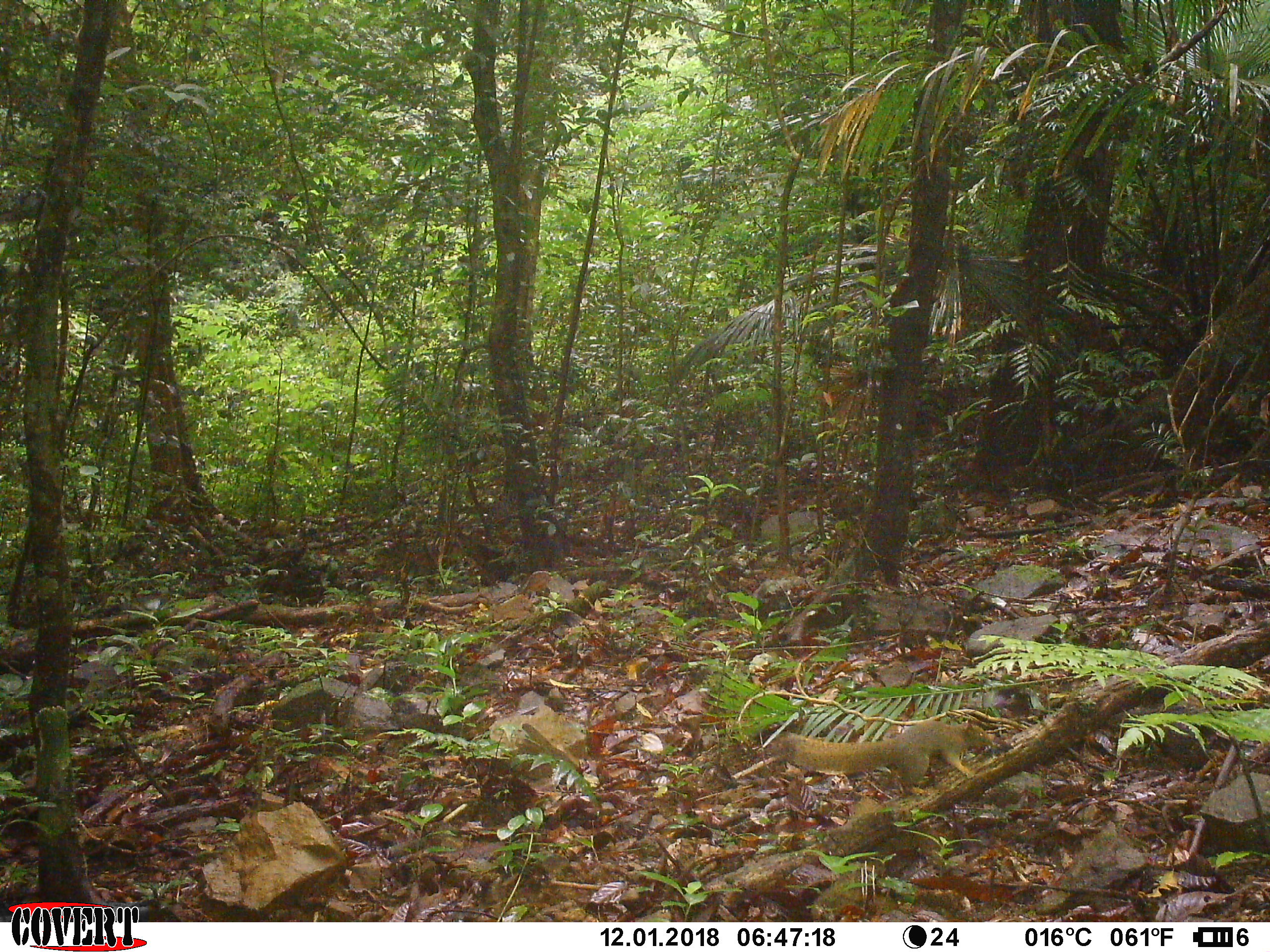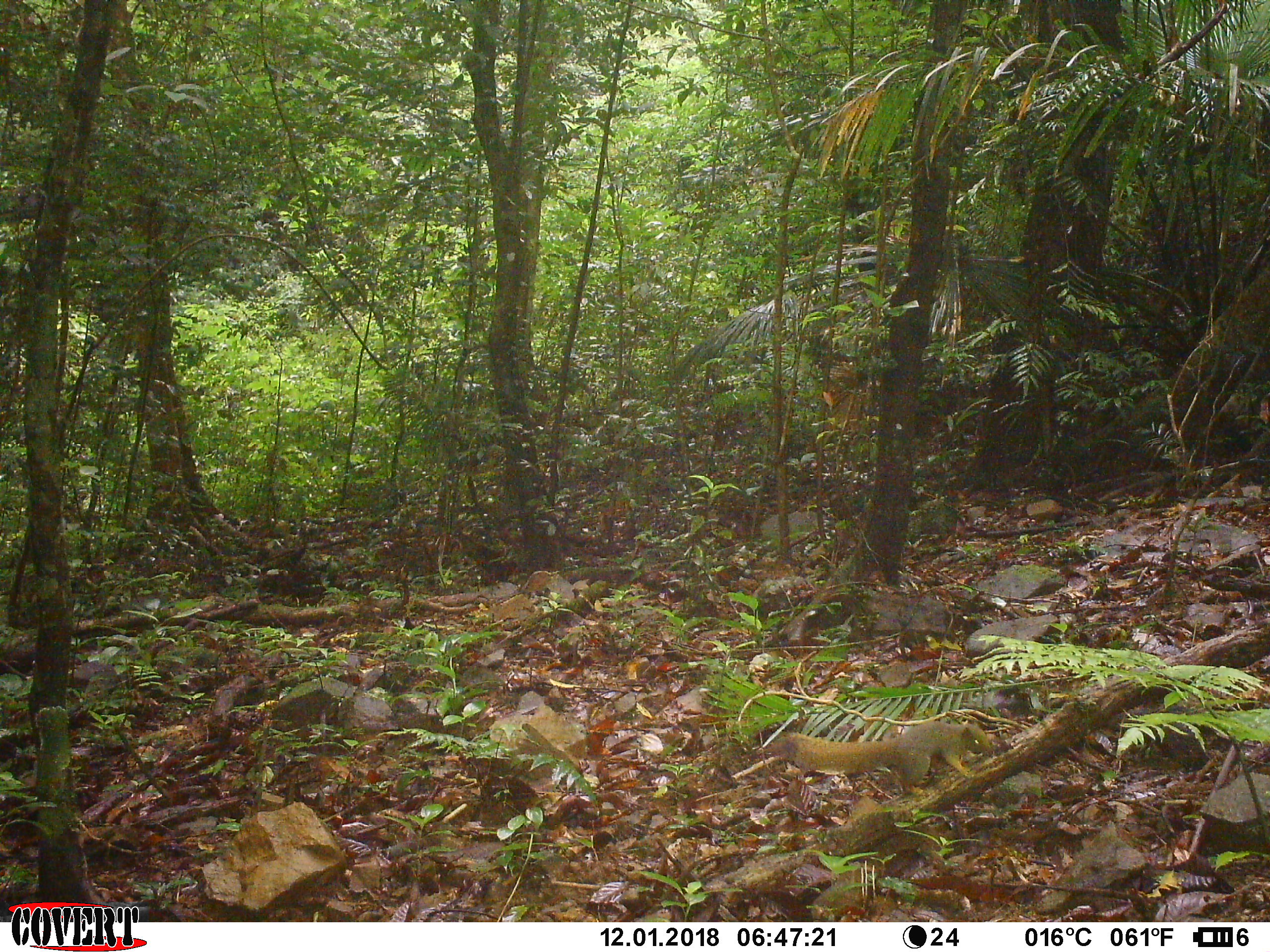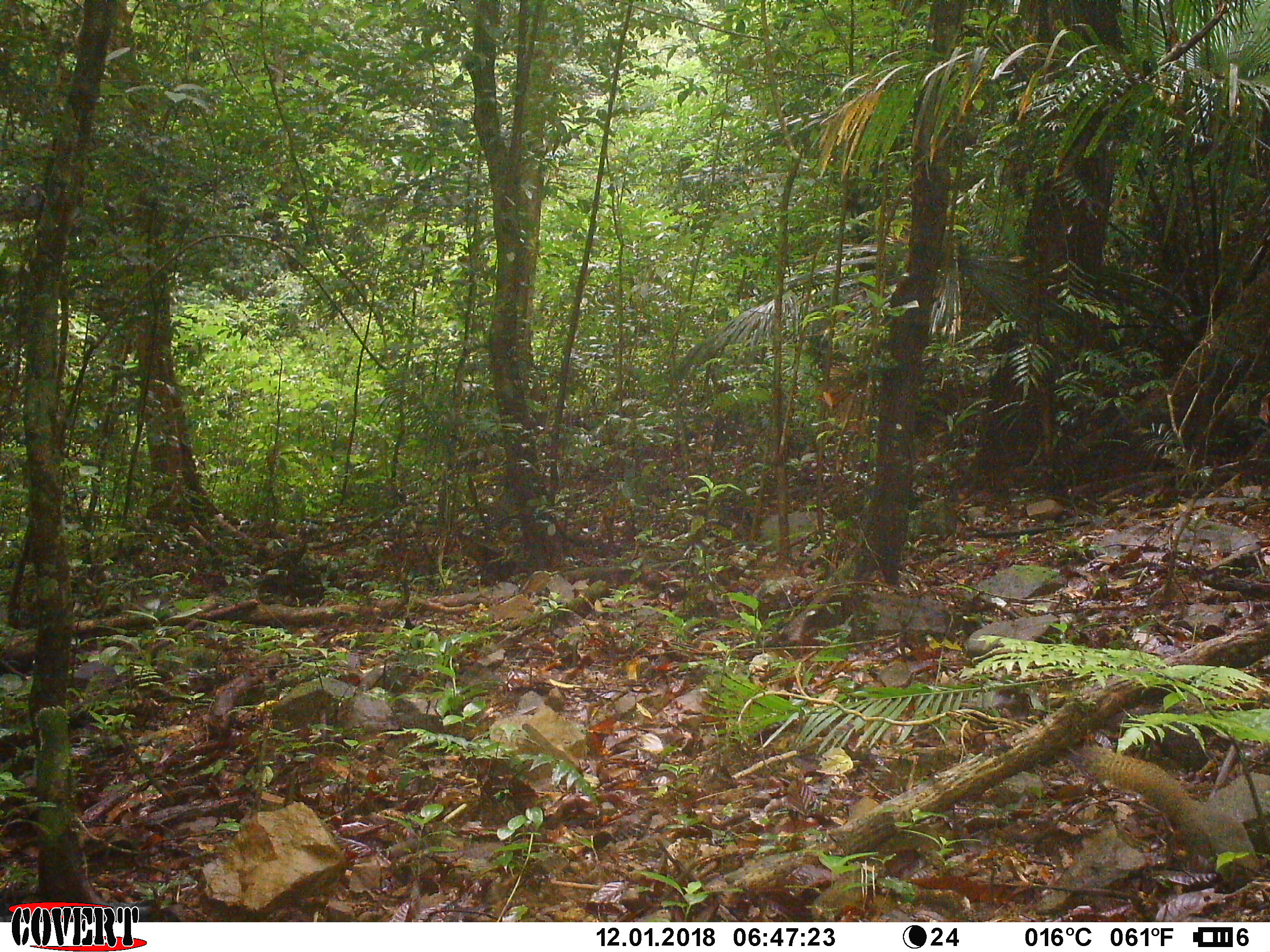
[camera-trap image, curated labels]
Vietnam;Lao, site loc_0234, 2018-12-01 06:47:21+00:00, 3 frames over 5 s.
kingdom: Animalia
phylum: Chordata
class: Mammalia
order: Rodentia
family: Sciuridae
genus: Callosciurus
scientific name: Callosciurus erythraeus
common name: pallas's squirrel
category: pallass squirrel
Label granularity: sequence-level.